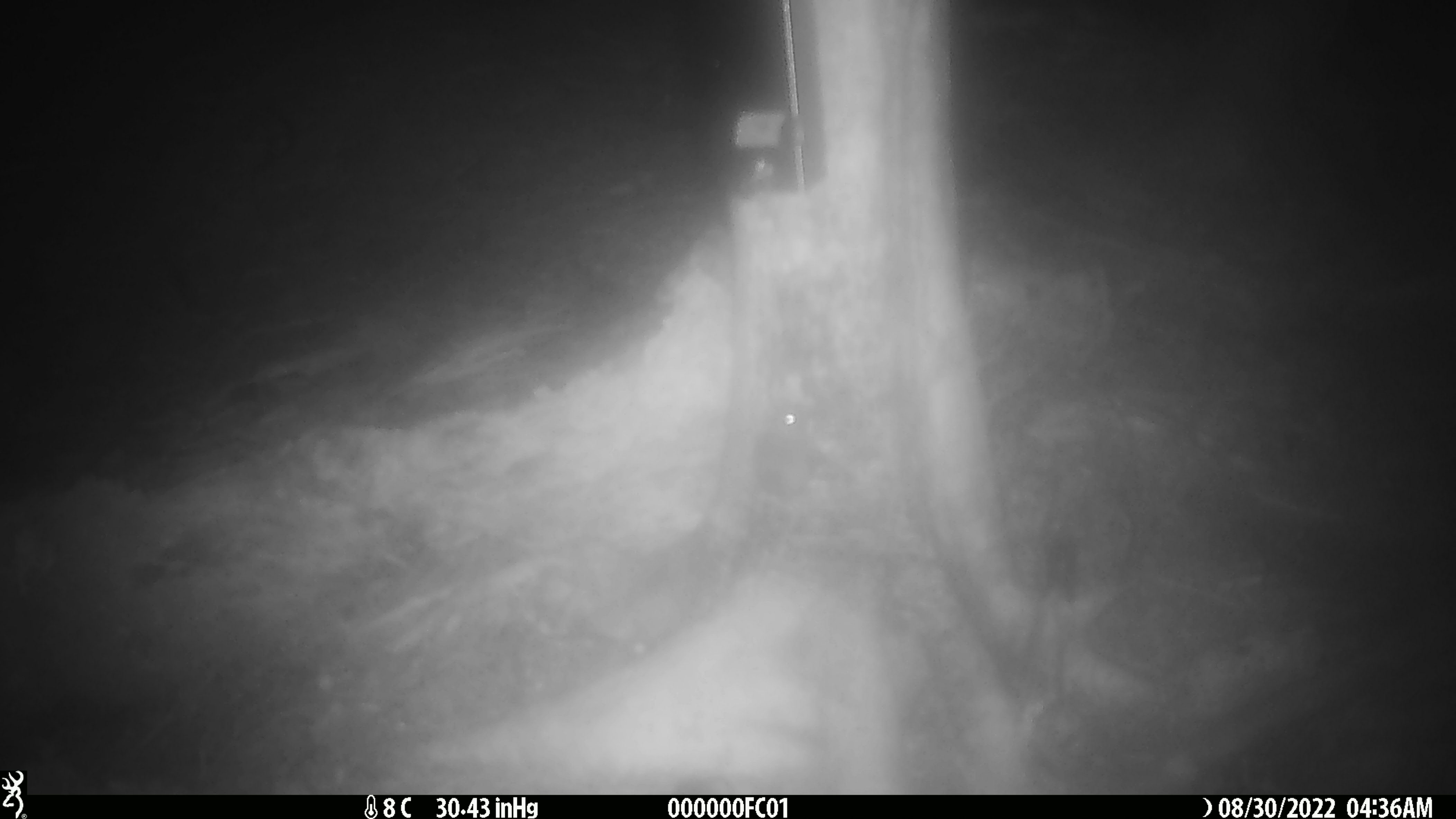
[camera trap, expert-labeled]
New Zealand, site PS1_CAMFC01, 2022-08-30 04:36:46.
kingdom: Animalia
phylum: Chordata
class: Mammalia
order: Rodentia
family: Muridae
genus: Mus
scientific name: Mus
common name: mouse